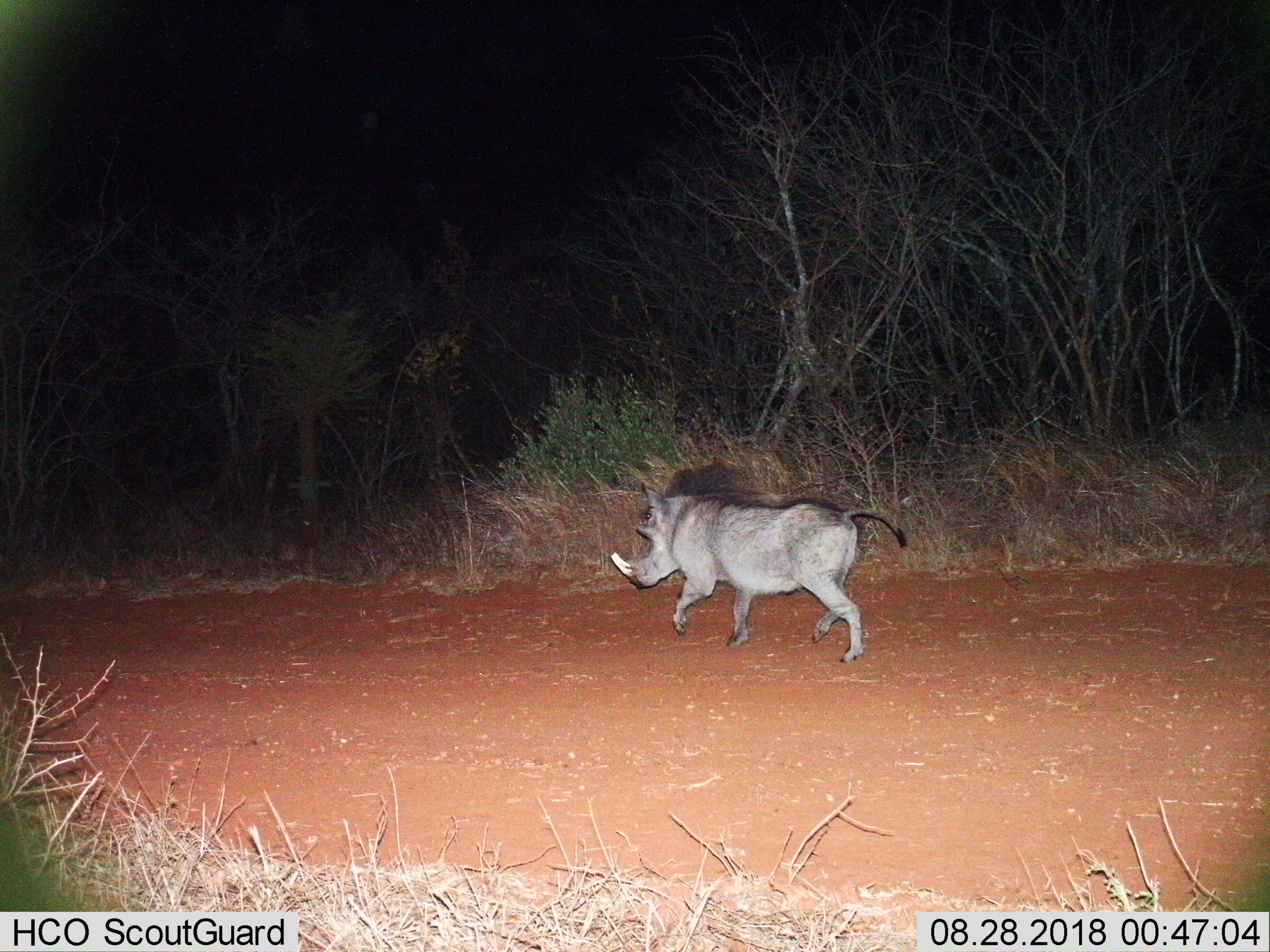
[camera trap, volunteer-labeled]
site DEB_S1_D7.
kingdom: Animalia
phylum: Chordata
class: Mammalia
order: Artiodactyla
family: Suidae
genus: Phacochoerus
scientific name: Phacochoerus africanus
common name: warthog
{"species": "warthog (Phacochoerus africanus)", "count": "1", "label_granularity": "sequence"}